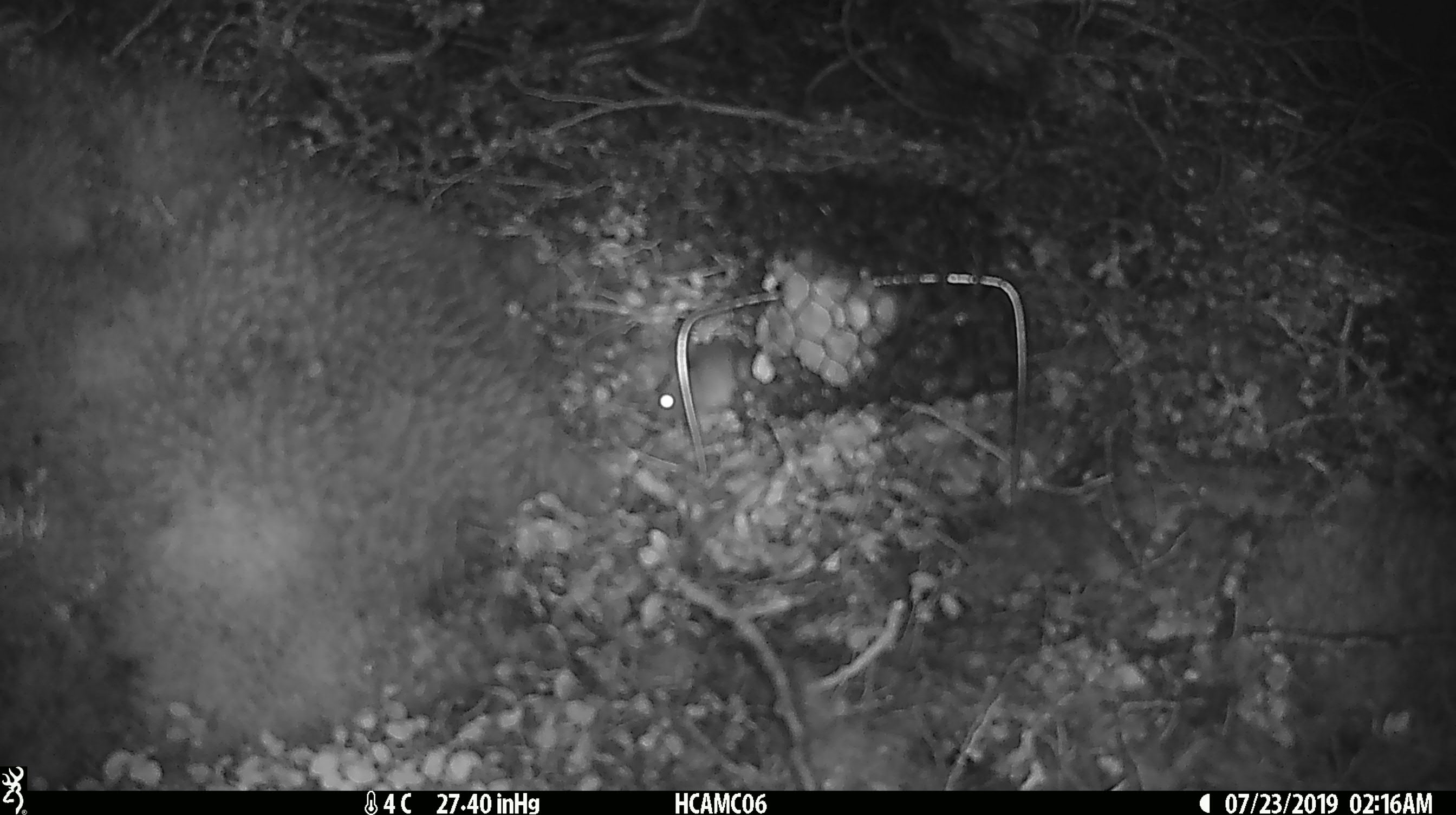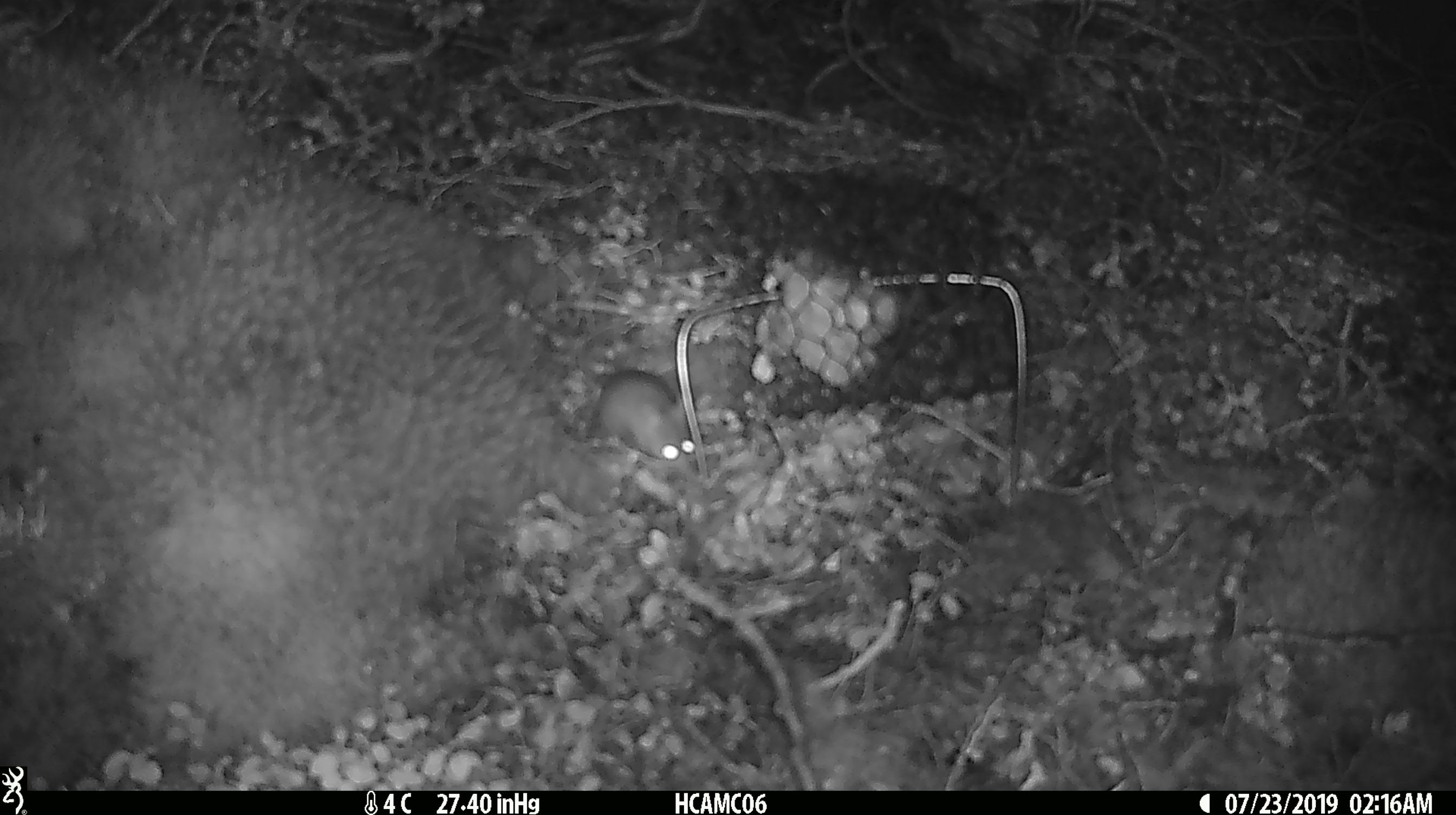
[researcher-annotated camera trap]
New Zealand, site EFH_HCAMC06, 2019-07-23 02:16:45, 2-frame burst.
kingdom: Animalia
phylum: Chordata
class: Mammalia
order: Rodentia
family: Muridae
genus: Mus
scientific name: Mus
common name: mouse